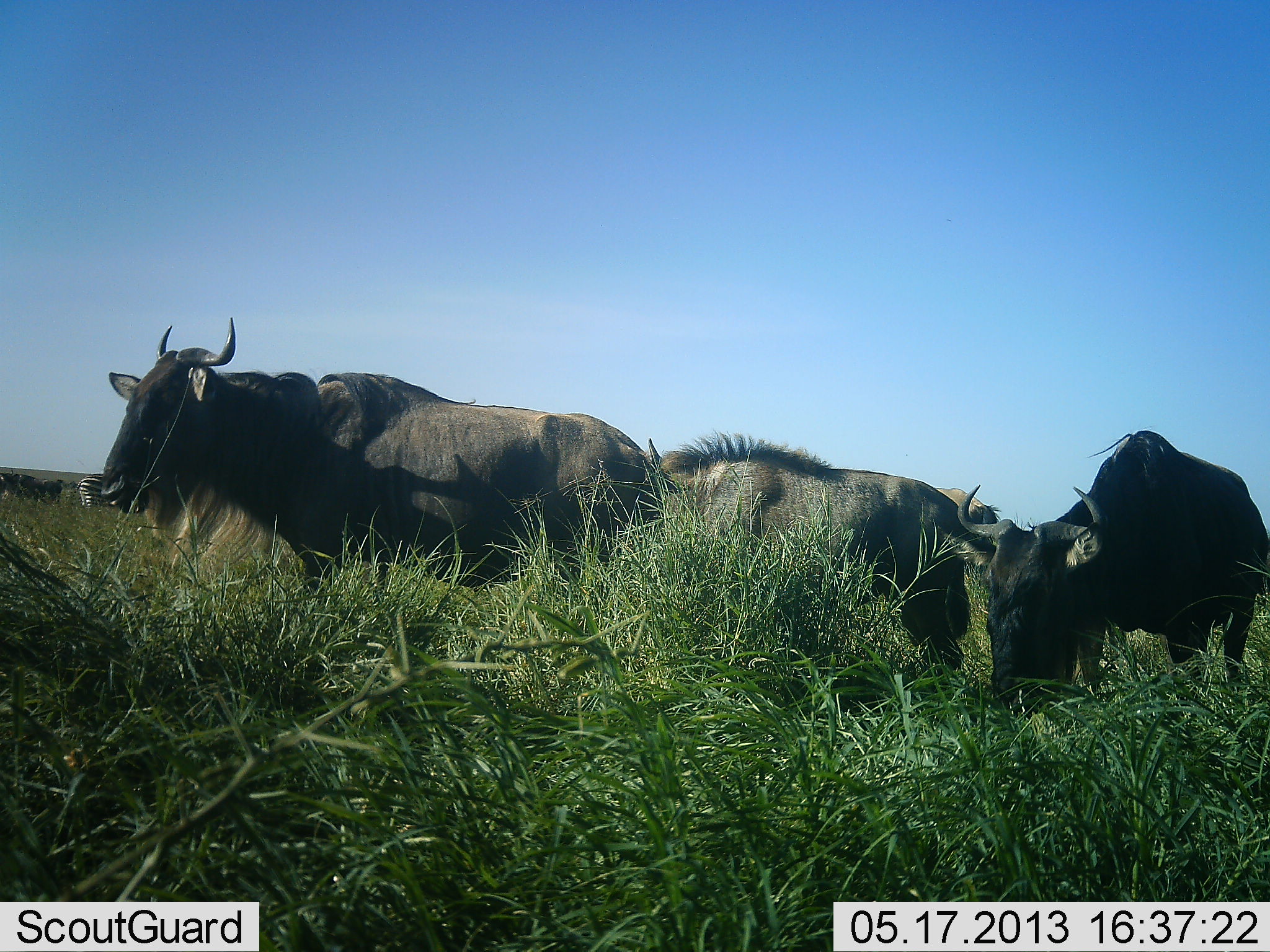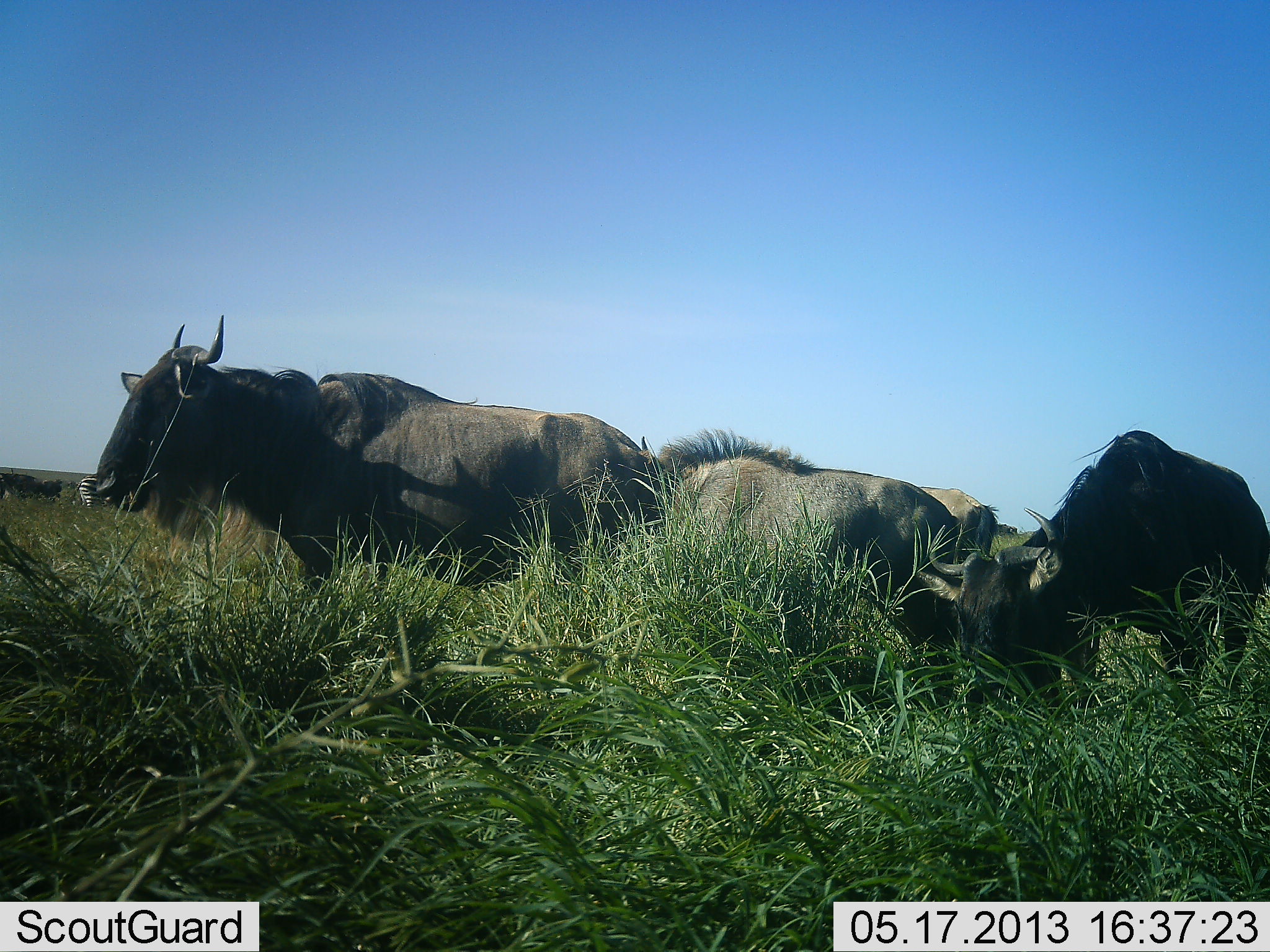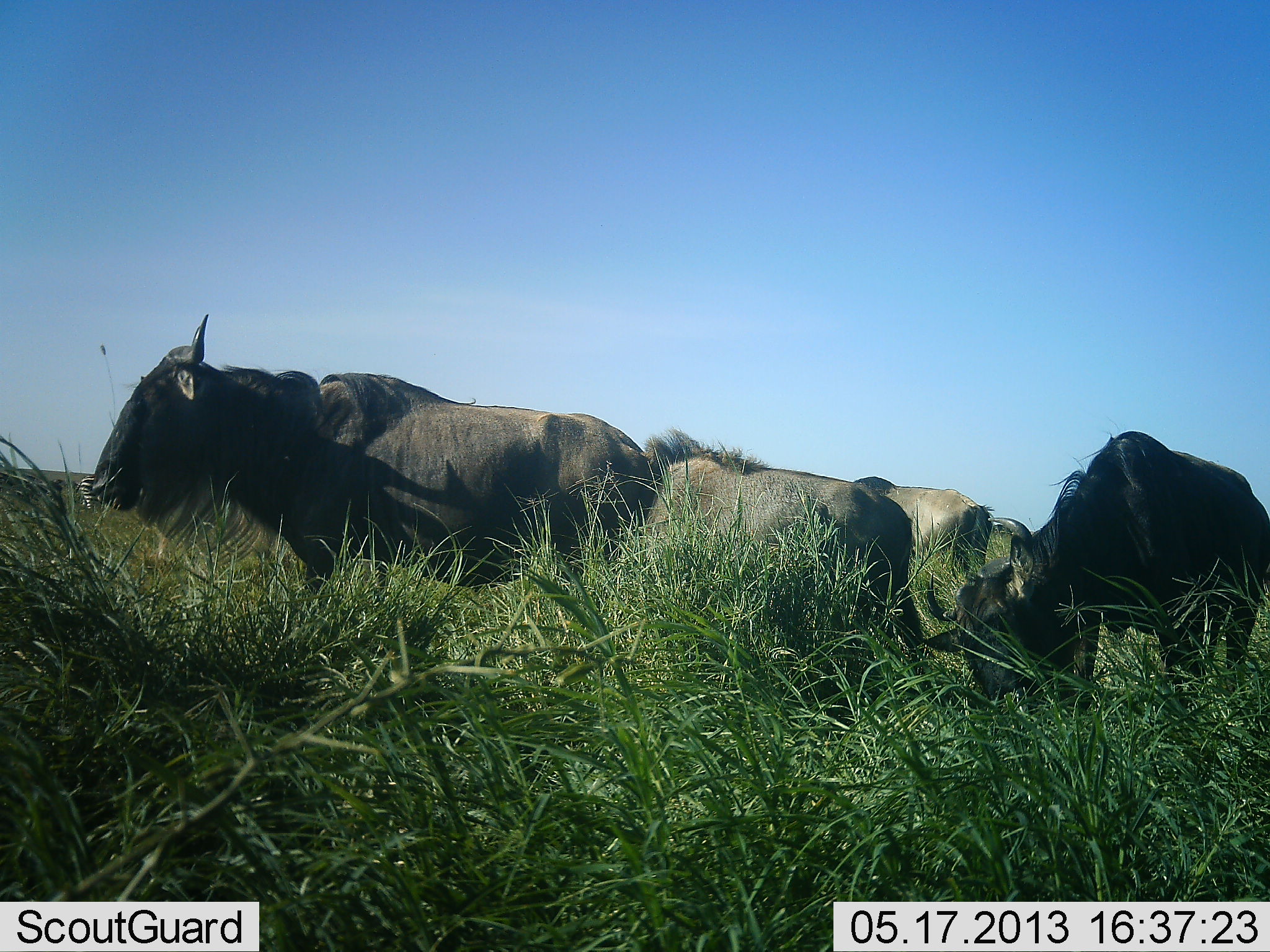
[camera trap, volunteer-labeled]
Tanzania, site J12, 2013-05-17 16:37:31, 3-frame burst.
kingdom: Animalia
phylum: Chordata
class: Mammalia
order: Artiodactyla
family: Bovidae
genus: Connochaetes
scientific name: Connochaetes taurinus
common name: blue wildebeest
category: wildebeest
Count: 4.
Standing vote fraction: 56%.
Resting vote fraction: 12%.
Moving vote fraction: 12%.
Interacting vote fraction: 6%.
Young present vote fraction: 0%.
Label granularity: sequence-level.